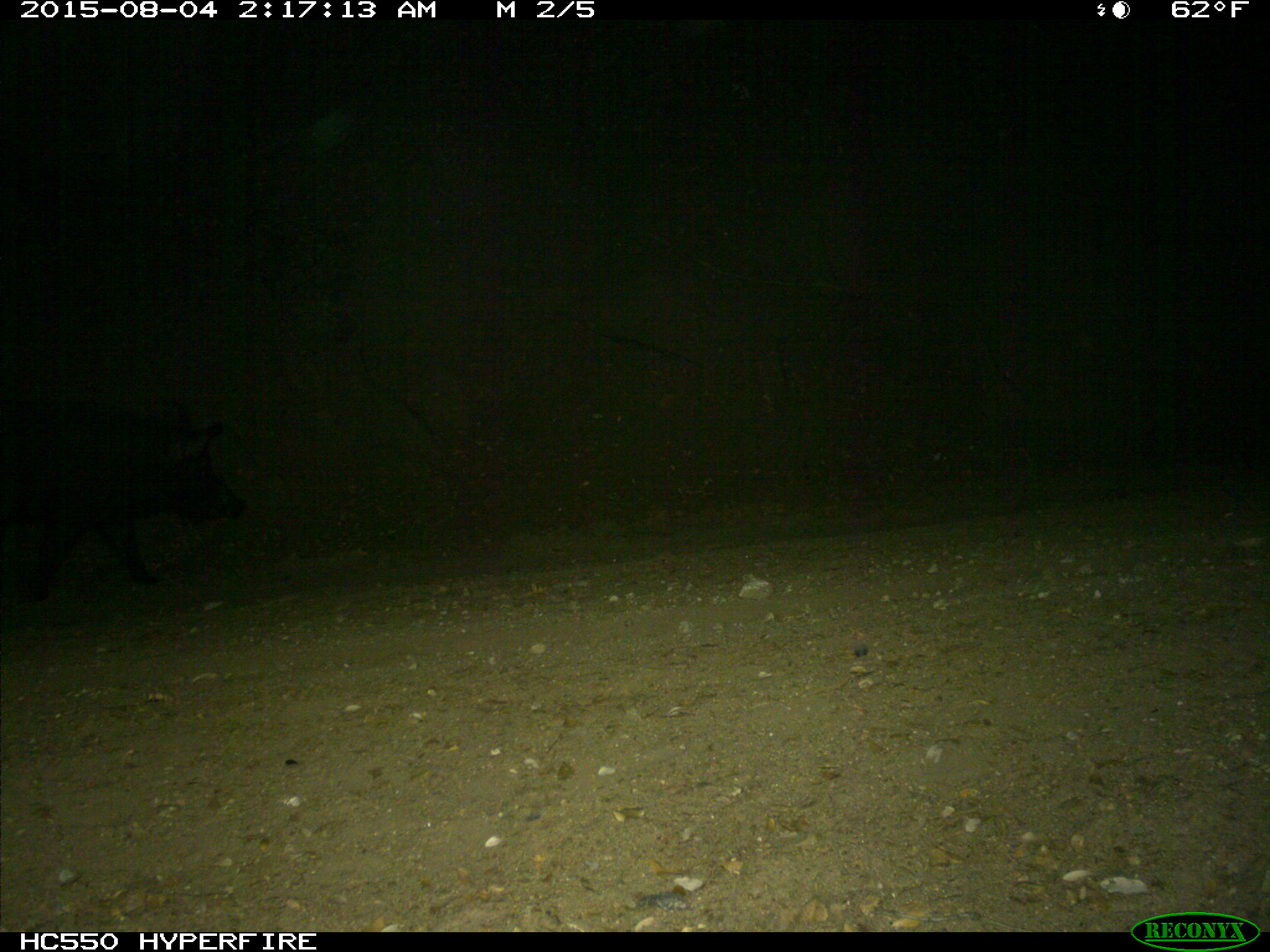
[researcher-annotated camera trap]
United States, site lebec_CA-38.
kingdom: Animalia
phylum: Chordata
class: Mammalia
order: Artiodactyla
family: Suidae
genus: Sus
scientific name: Sus scrofa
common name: wild boar